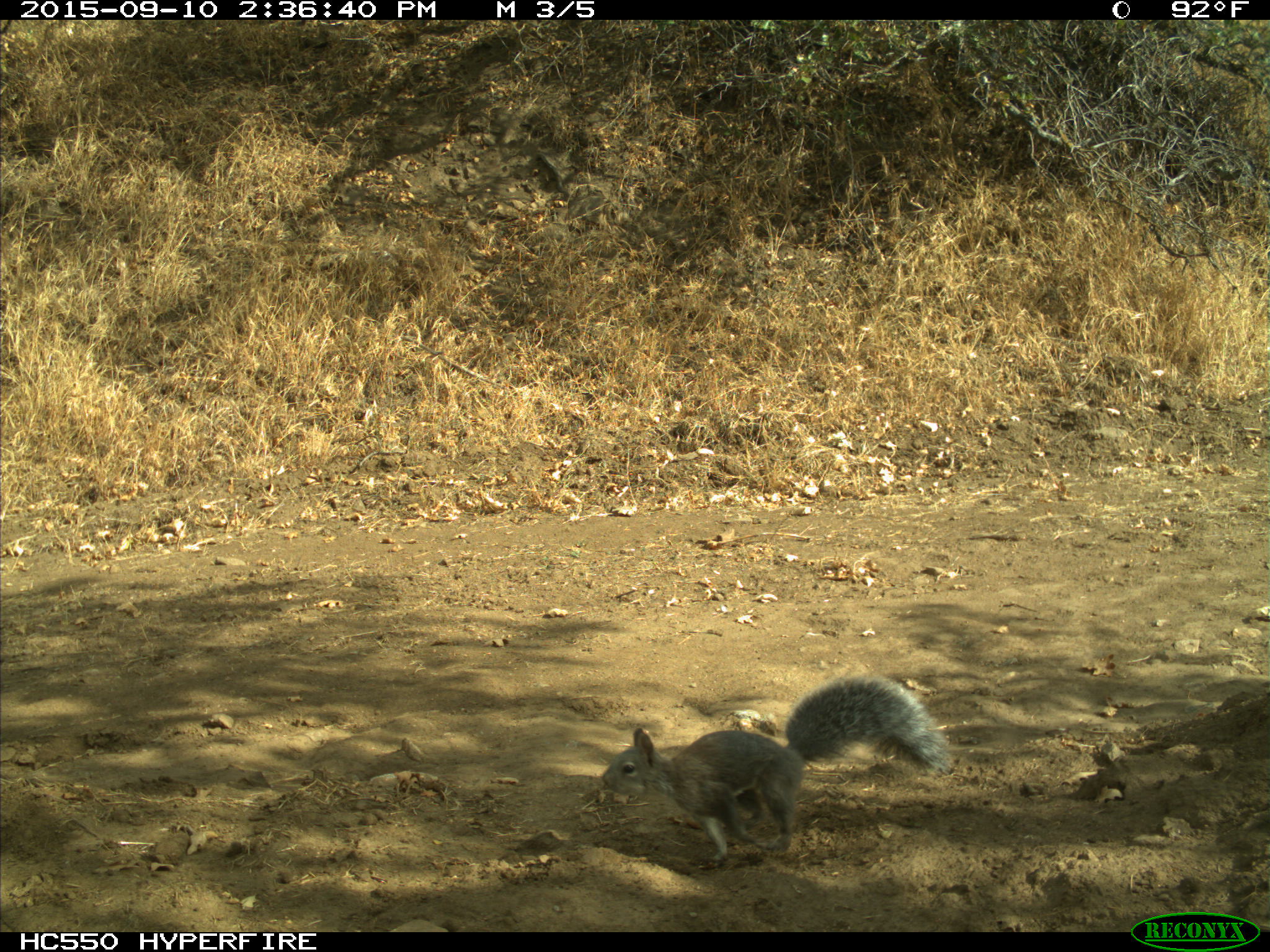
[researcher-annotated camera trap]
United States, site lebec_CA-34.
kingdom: Animalia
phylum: Chordata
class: Mammalia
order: Rodentia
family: Sciuridae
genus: Sciurus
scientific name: Sciurus carolinensis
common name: eastern gray squirrel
Sciurus carolinensis (eastern gray squirrel).